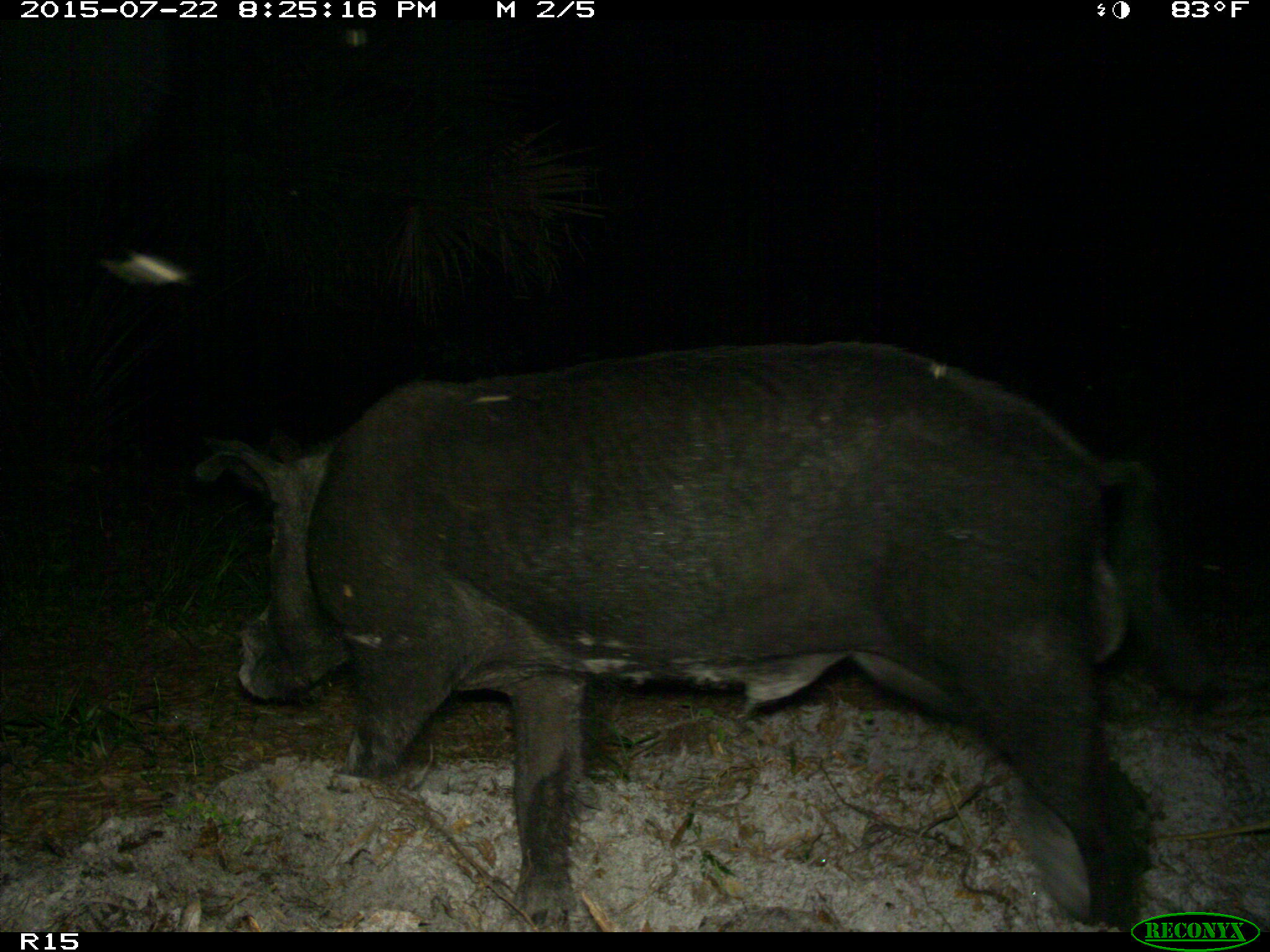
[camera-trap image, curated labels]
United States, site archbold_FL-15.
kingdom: Animalia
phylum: Chordata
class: Mammalia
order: Artiodactyla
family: Suidae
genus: Sus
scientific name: Sus scrofa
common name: wild boar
Sus scrofa (wild boar).